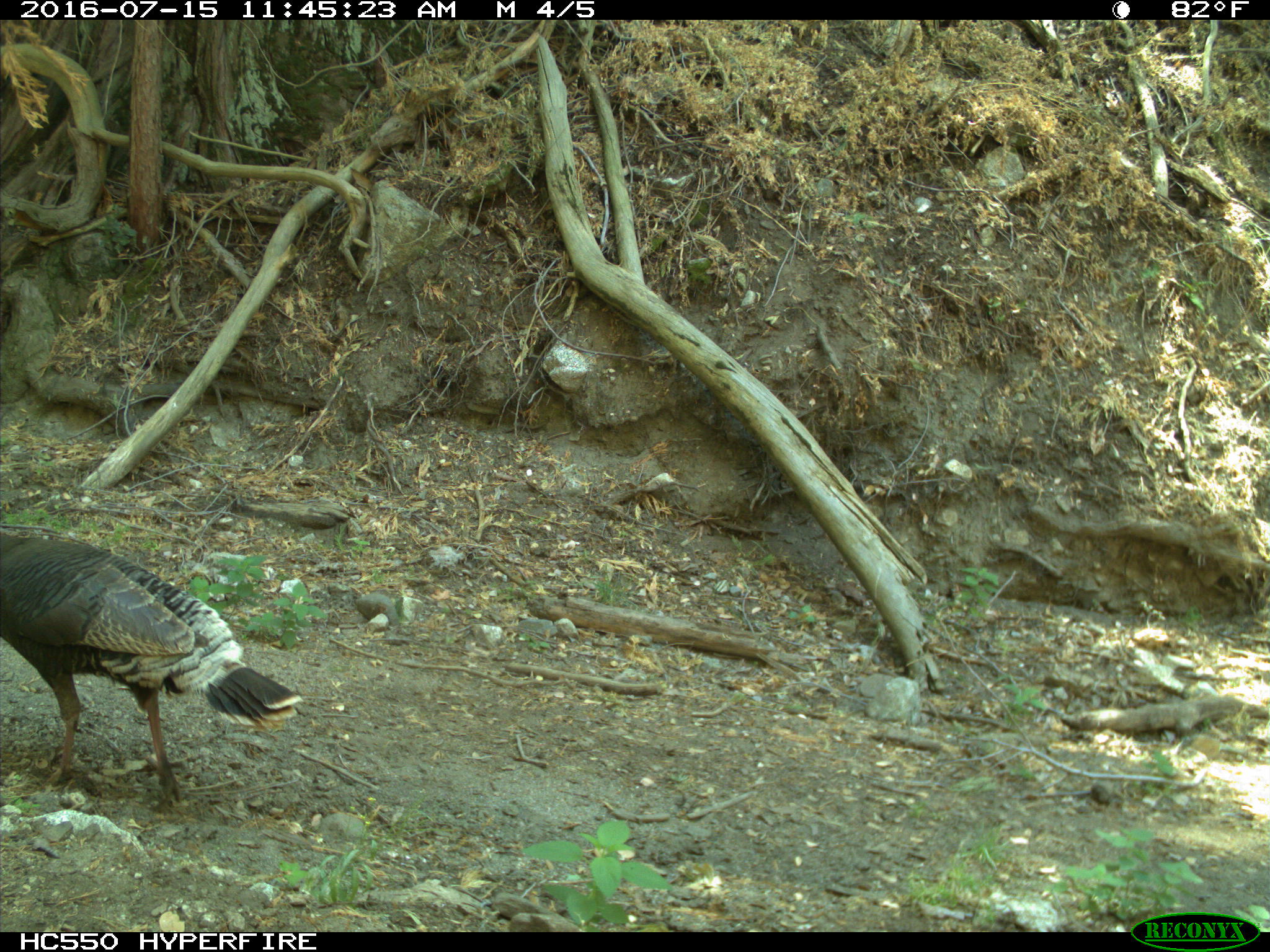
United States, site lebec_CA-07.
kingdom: Animalia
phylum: Chordata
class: Aves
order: Galliformes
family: Phasianidae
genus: Meleagris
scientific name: Meleagris gallopavo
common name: wild turkey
Meleagris gallopavo (wild turkey).